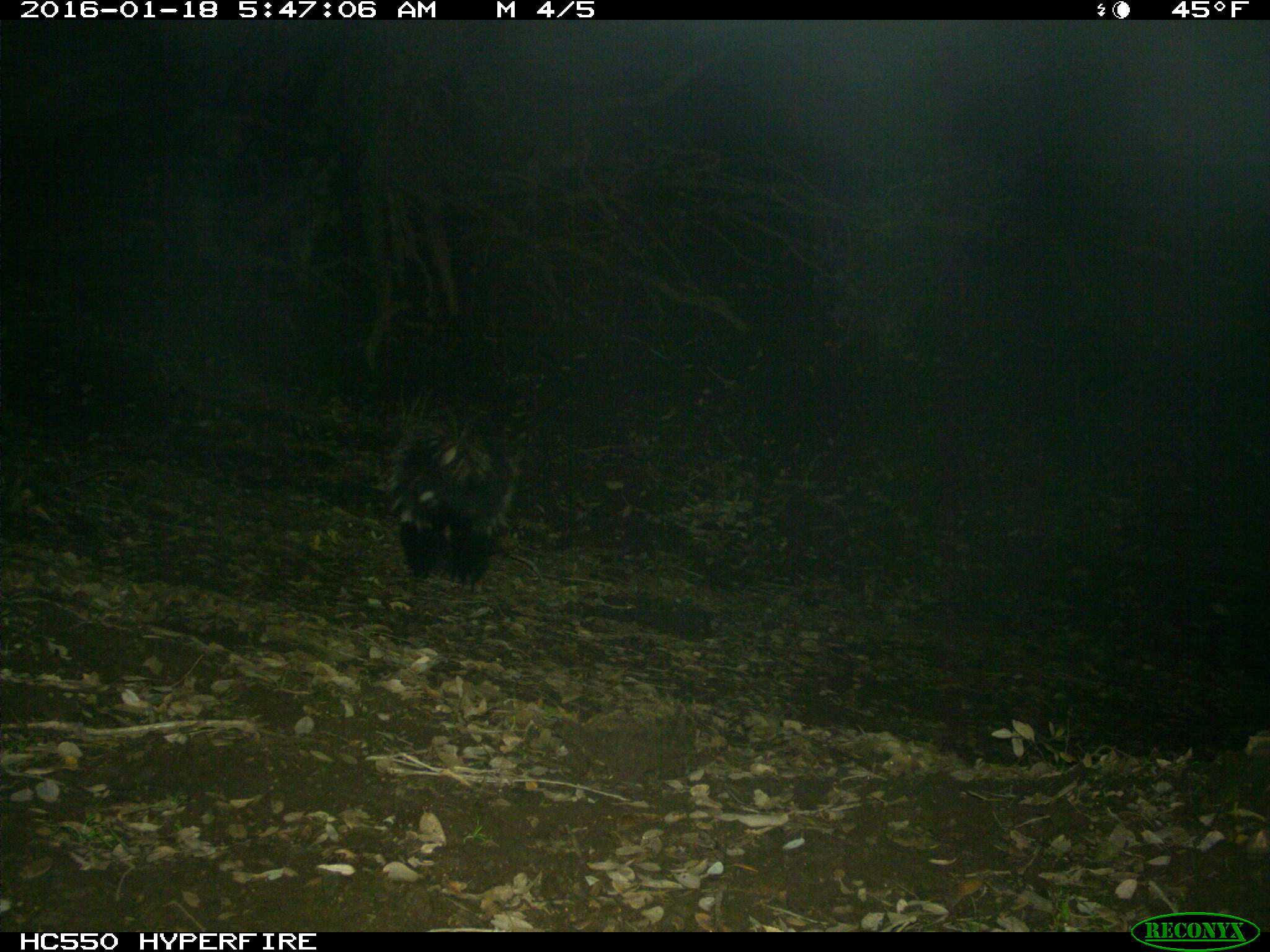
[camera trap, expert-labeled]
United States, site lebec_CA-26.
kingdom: Animalia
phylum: Chordata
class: Mammalia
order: Carnivora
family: Mephitidae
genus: Mephitis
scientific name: Mephitis mephitis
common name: striped skunk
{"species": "Mephitis mephitis (striped skunk)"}